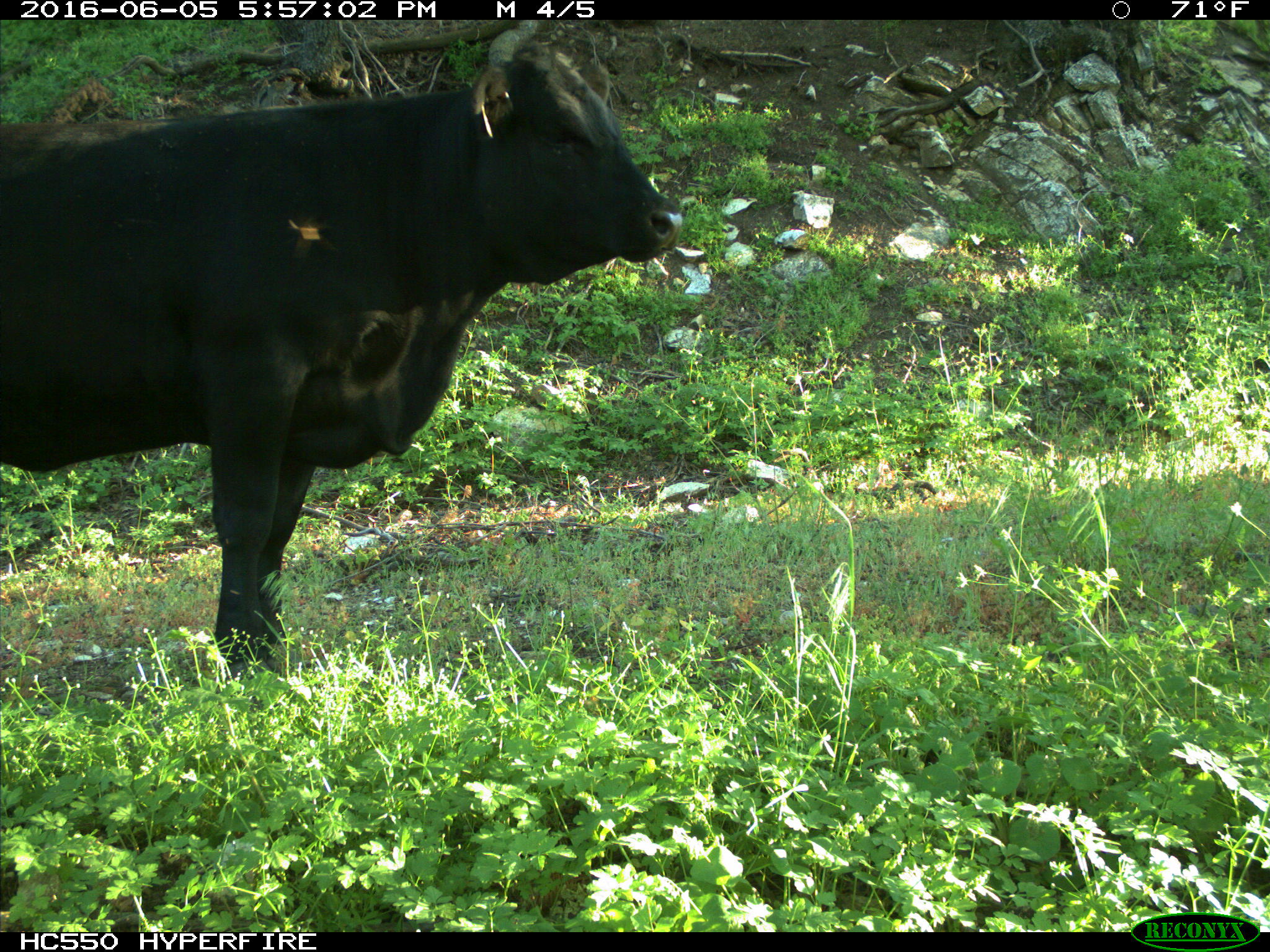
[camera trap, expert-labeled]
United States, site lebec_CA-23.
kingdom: Animalia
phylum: Chordata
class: Mammalia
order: Artiodactyla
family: Bovidae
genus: Bos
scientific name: Bos taurus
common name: domestic cow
Bos taurus (domestic cow).